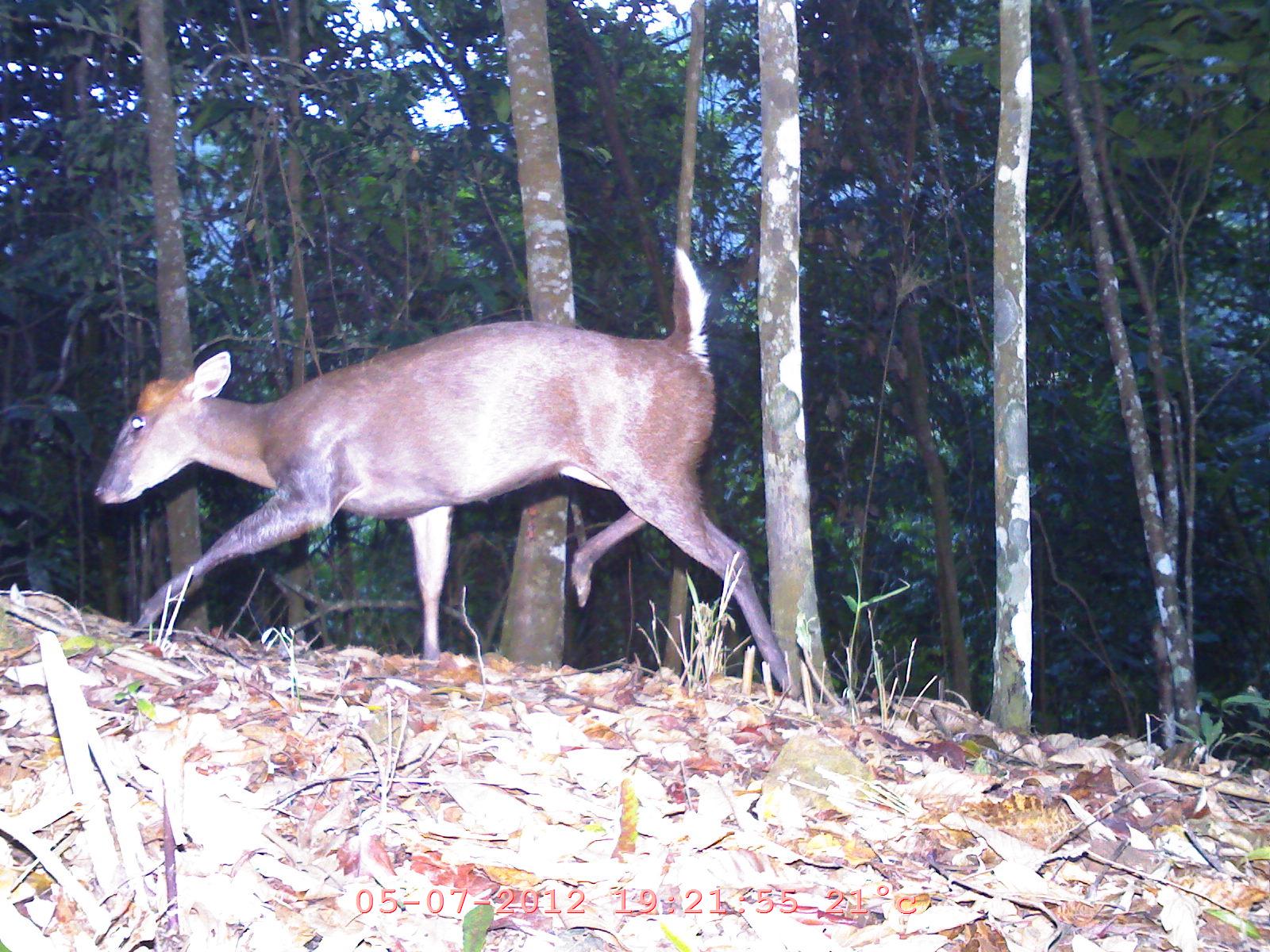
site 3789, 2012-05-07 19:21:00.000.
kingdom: Animalia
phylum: Chordata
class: Mammalia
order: Artiodactyla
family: Cervidae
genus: Muntiacus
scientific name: Muntiacus muntjak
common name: southern red muntjac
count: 1